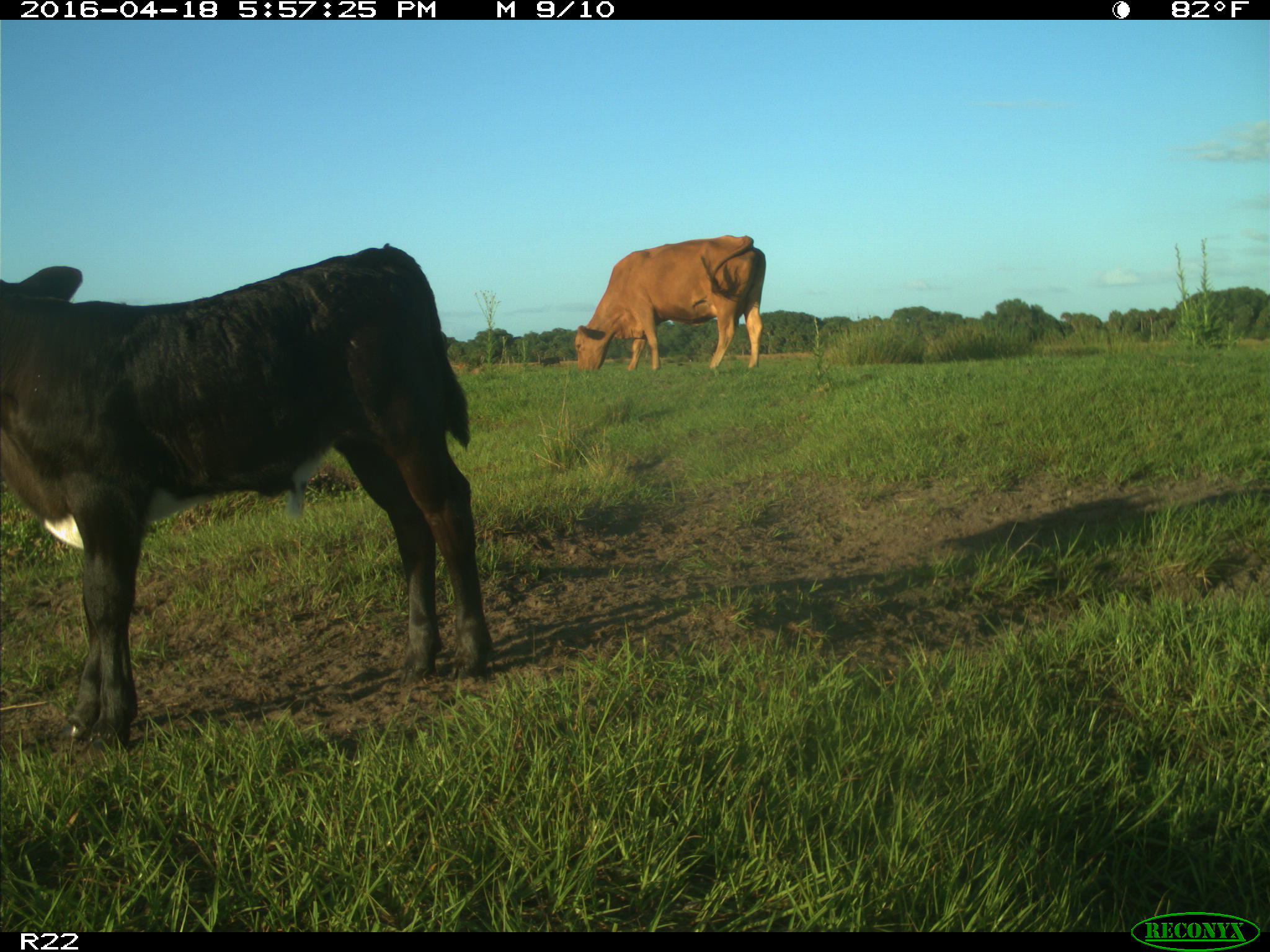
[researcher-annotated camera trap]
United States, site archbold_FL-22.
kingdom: Animalia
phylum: Chordata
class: Mammalia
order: Artiodactyla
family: Bovidae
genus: Bos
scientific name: Bos taurus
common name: domestic cow